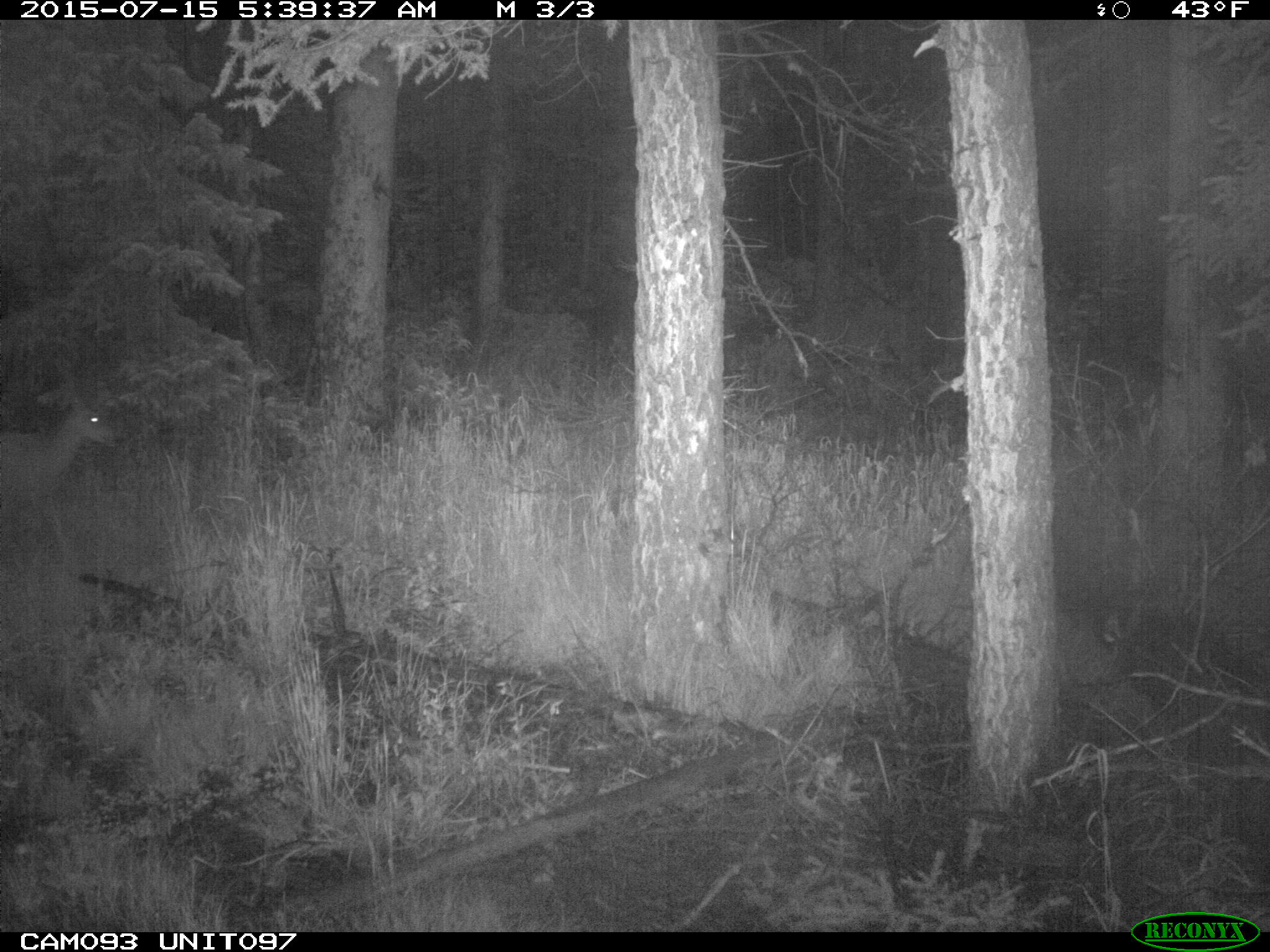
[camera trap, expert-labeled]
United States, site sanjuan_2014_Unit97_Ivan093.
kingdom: Animalia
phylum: Chordata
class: Mammalia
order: Artiodactyla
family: Cervidae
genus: Odocoileus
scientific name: Odocoileus hemionus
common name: mule deer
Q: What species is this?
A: Odocoileus hemionus (mule deer).